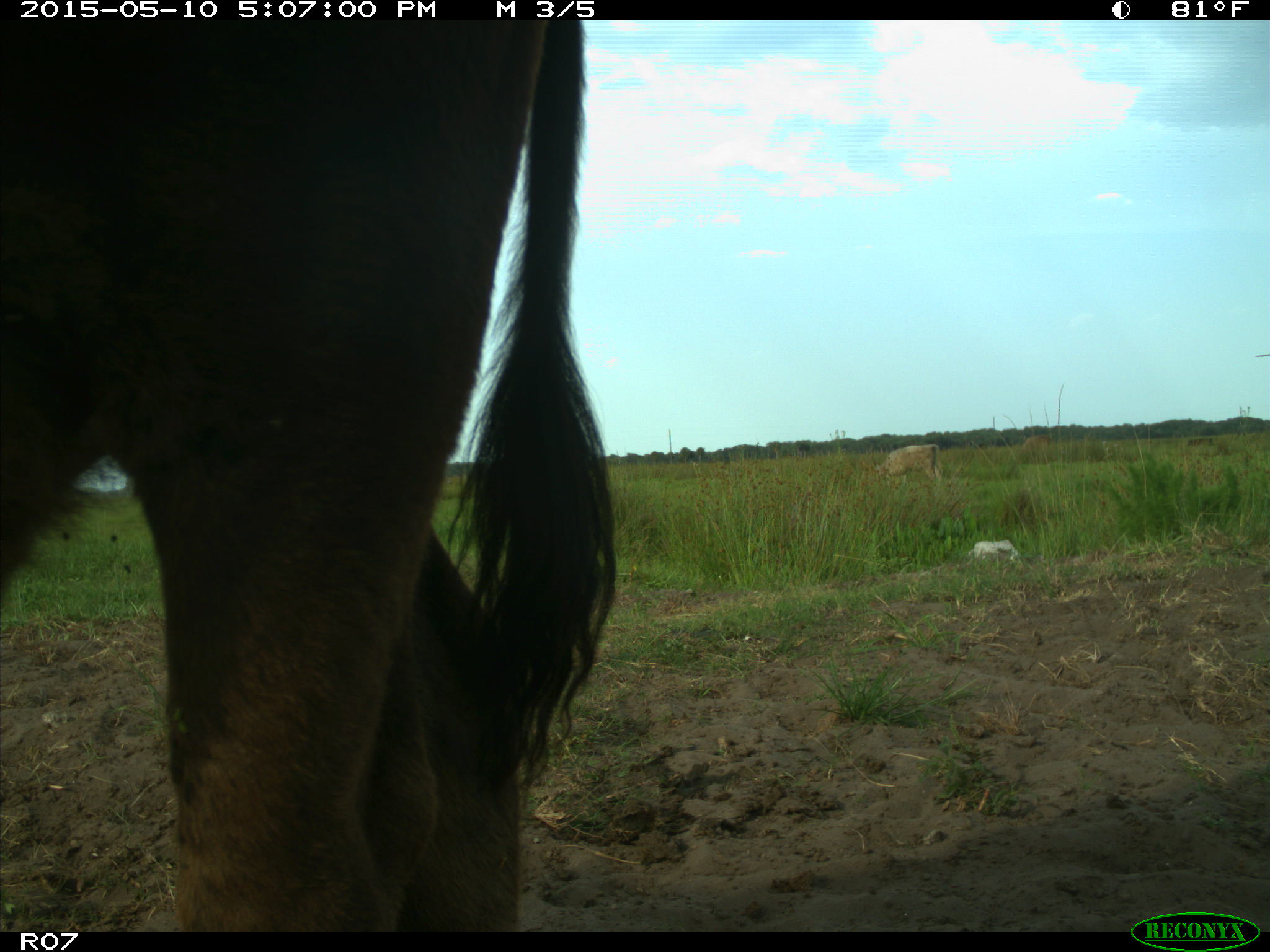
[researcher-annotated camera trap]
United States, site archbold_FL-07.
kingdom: Animalia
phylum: Chordata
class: Mammalia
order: Artiodactyla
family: Bovidae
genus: Bos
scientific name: Bos taurus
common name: domestic cow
Bos taurus (domestic cow).